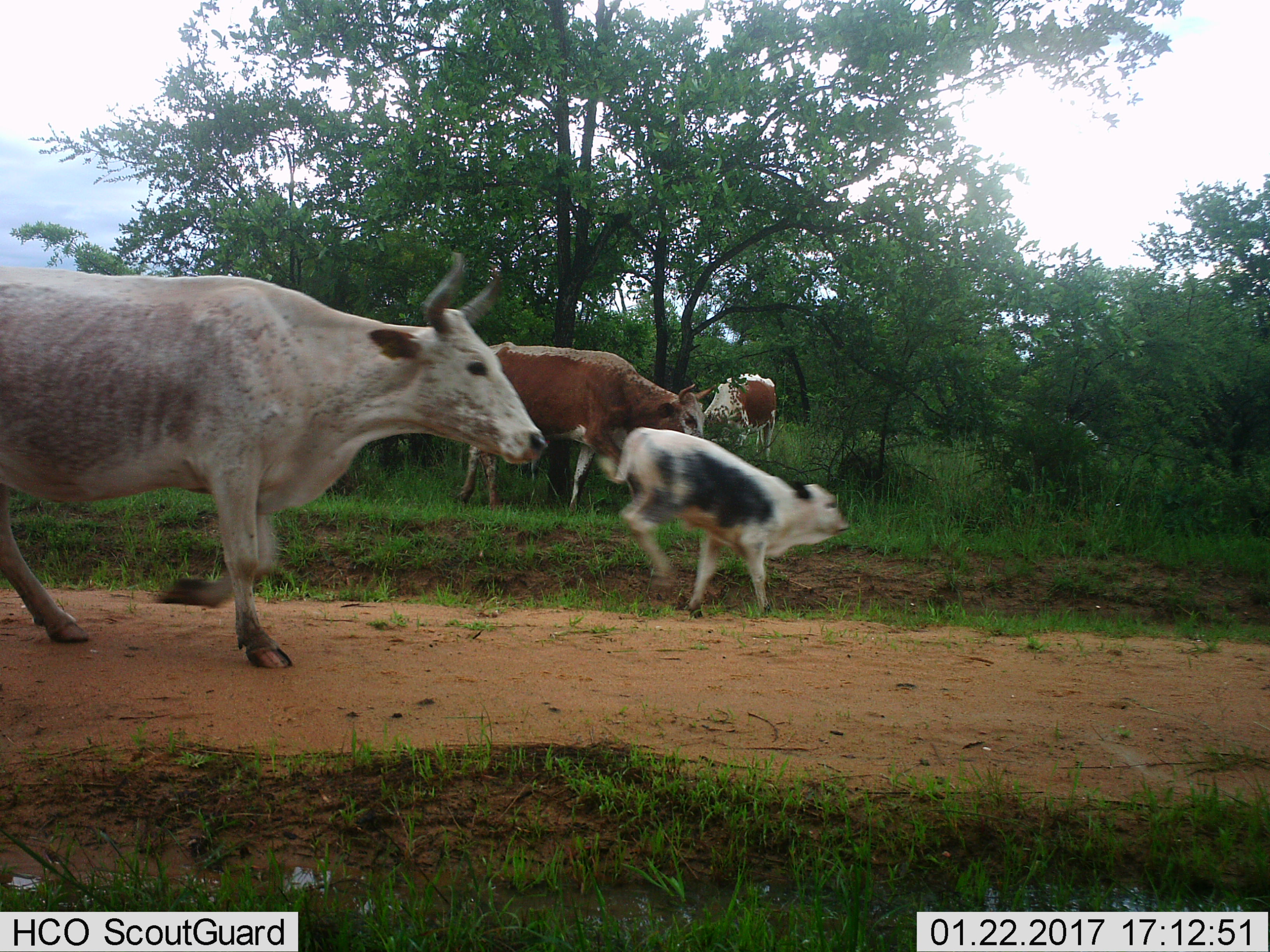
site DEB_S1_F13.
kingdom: Animalia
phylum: Chordata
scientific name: Vertebrata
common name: domestic animal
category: domesticanimal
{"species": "domesticanimal (domestic animal) (Vertebrata)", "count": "5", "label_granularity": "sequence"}